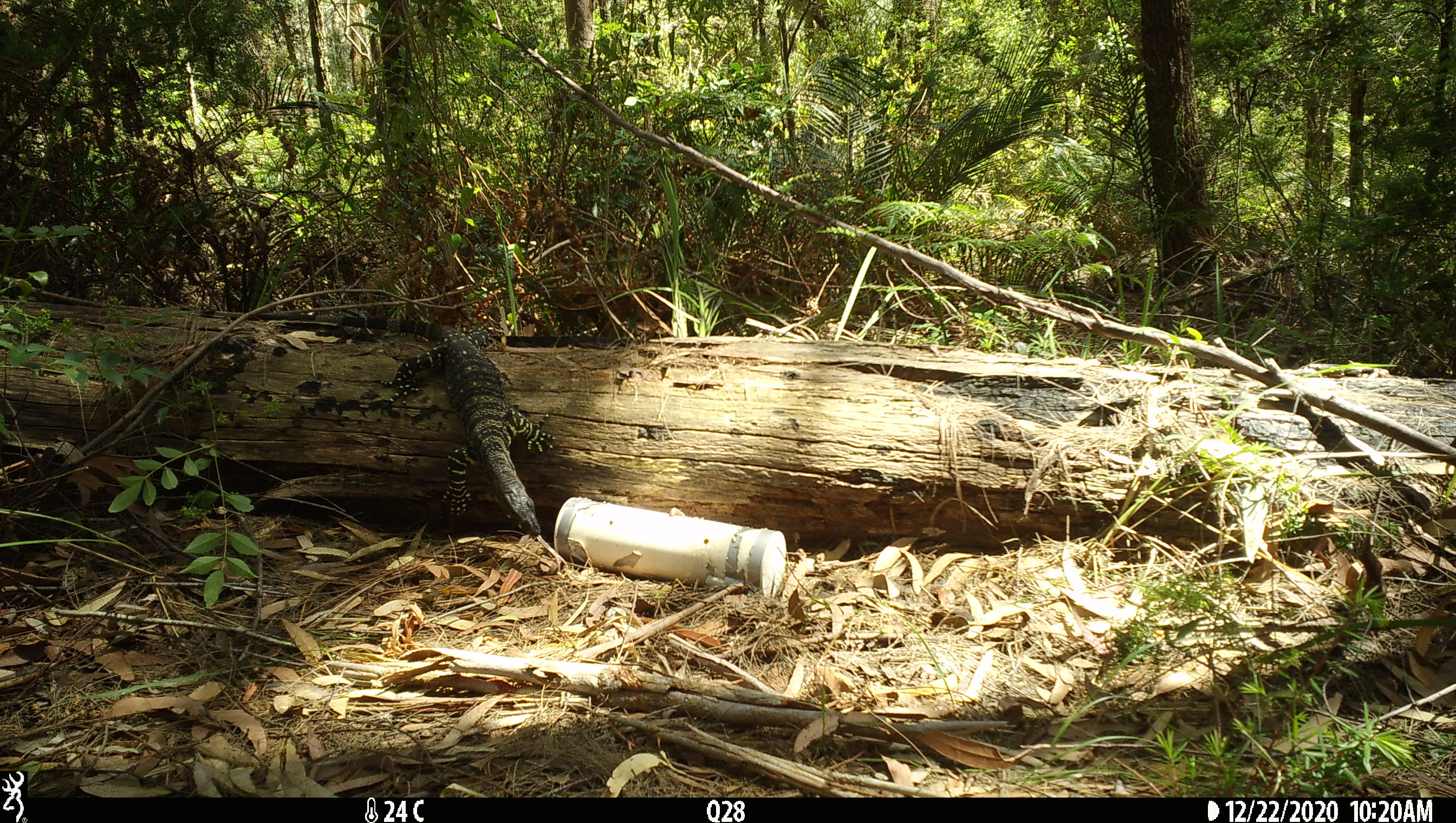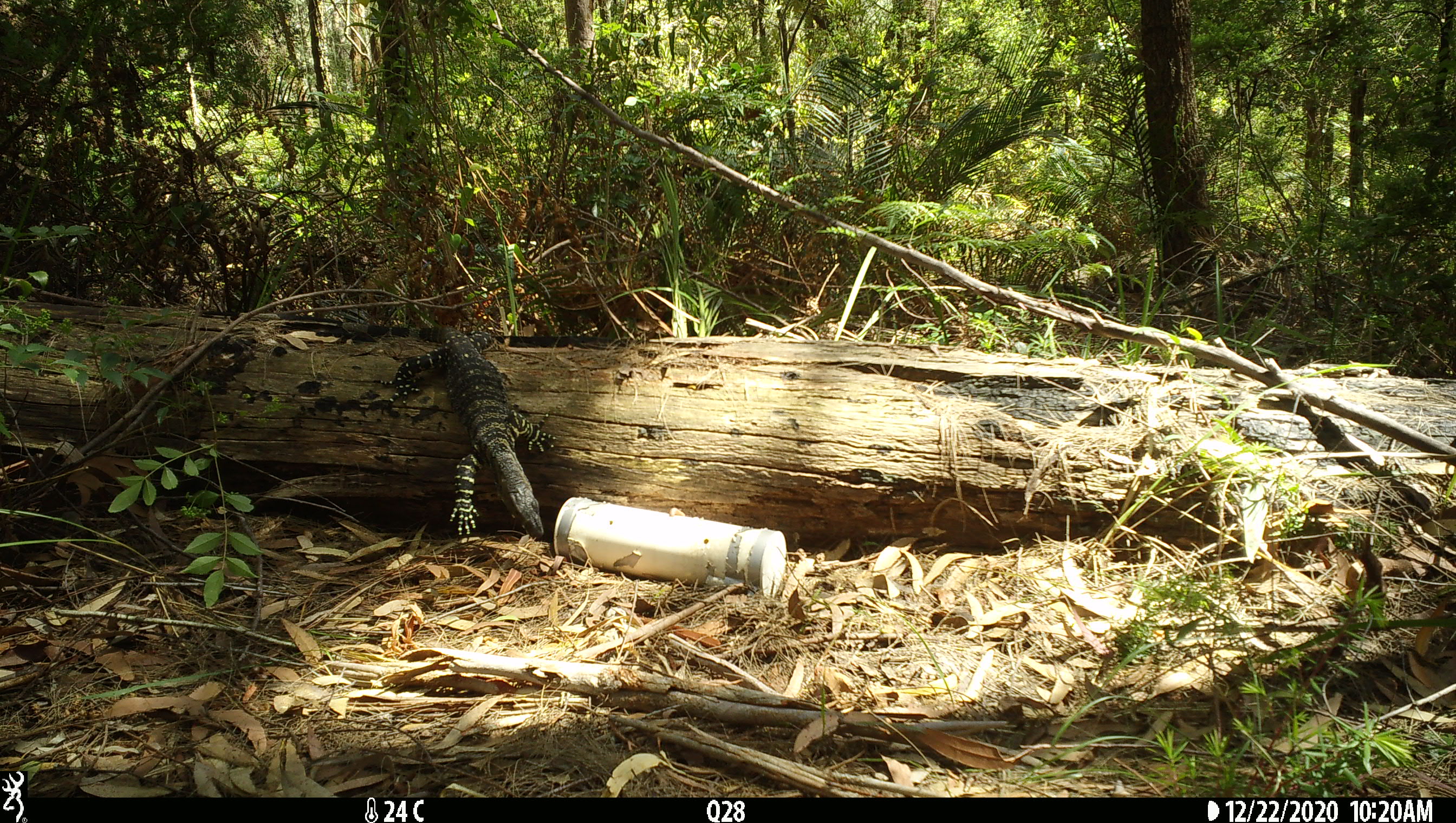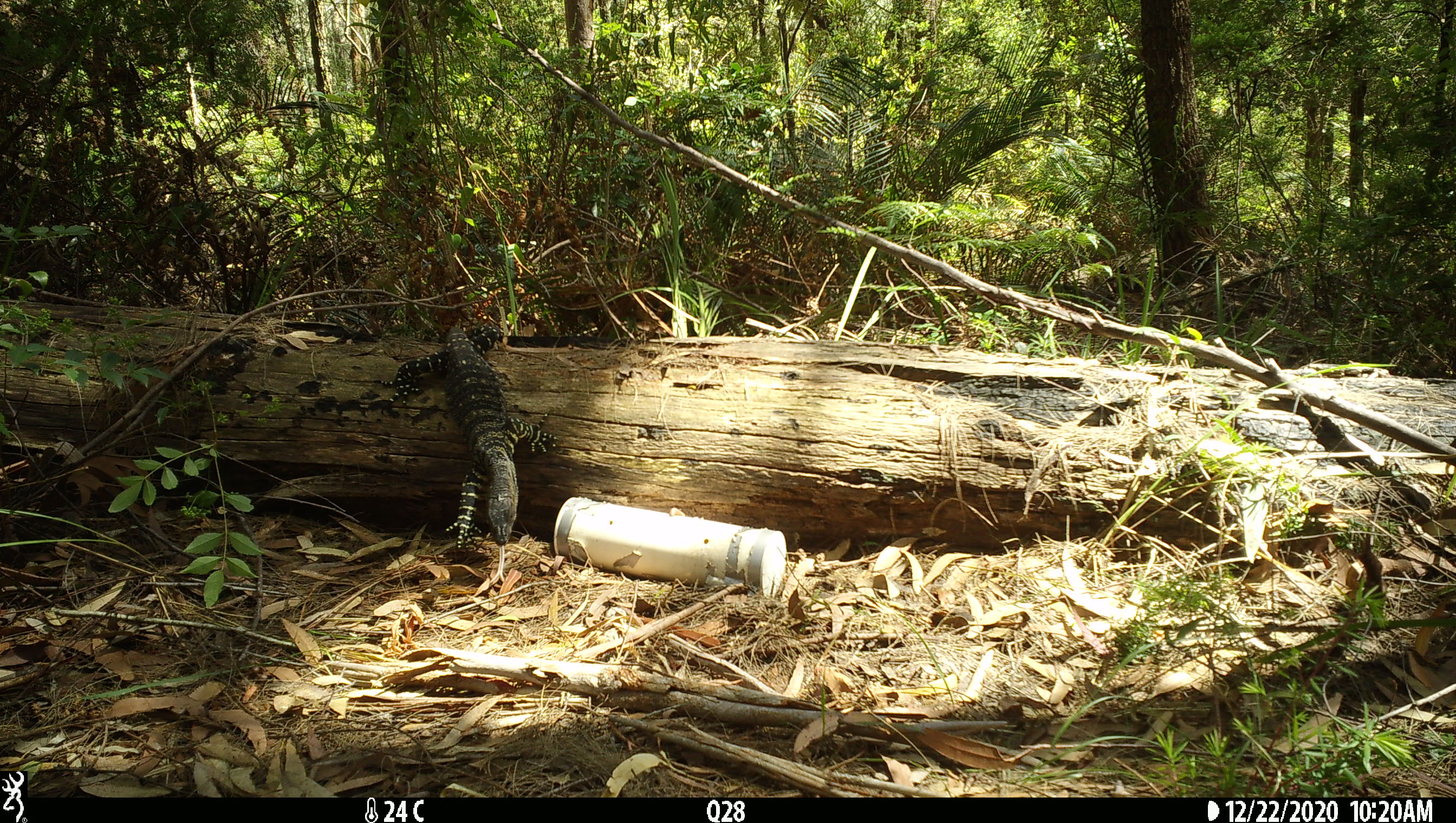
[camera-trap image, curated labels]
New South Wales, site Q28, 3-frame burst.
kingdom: Animalia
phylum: Chordata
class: Reptilia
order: Squamata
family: Varanidae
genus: Varanus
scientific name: Varanus varius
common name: lace monitor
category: goanna